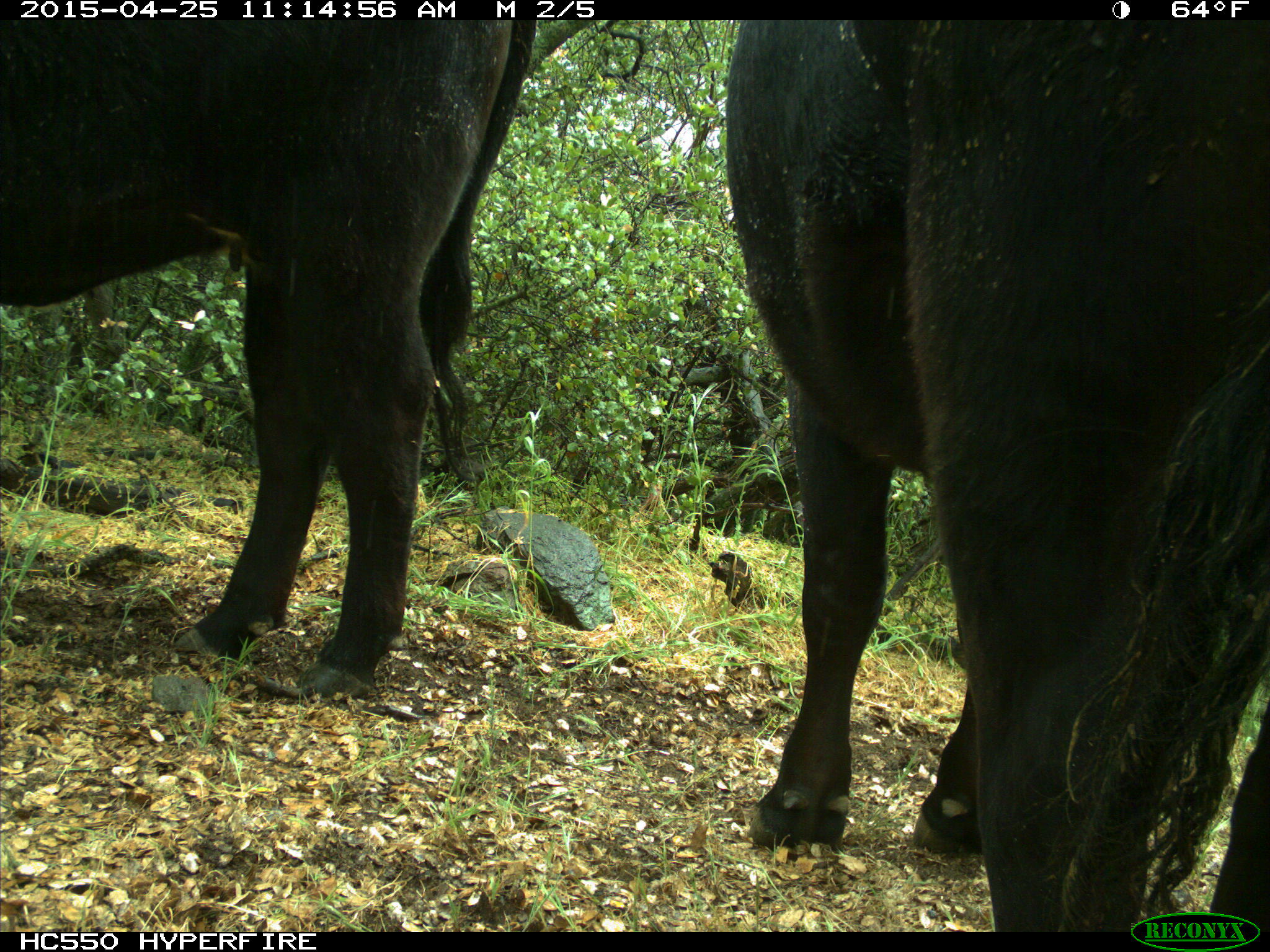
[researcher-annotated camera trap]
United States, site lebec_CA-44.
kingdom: Animalia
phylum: Chordata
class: Mammalia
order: Artiodactyla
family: Suidae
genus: Sus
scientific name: Sus scrofa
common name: wild boar